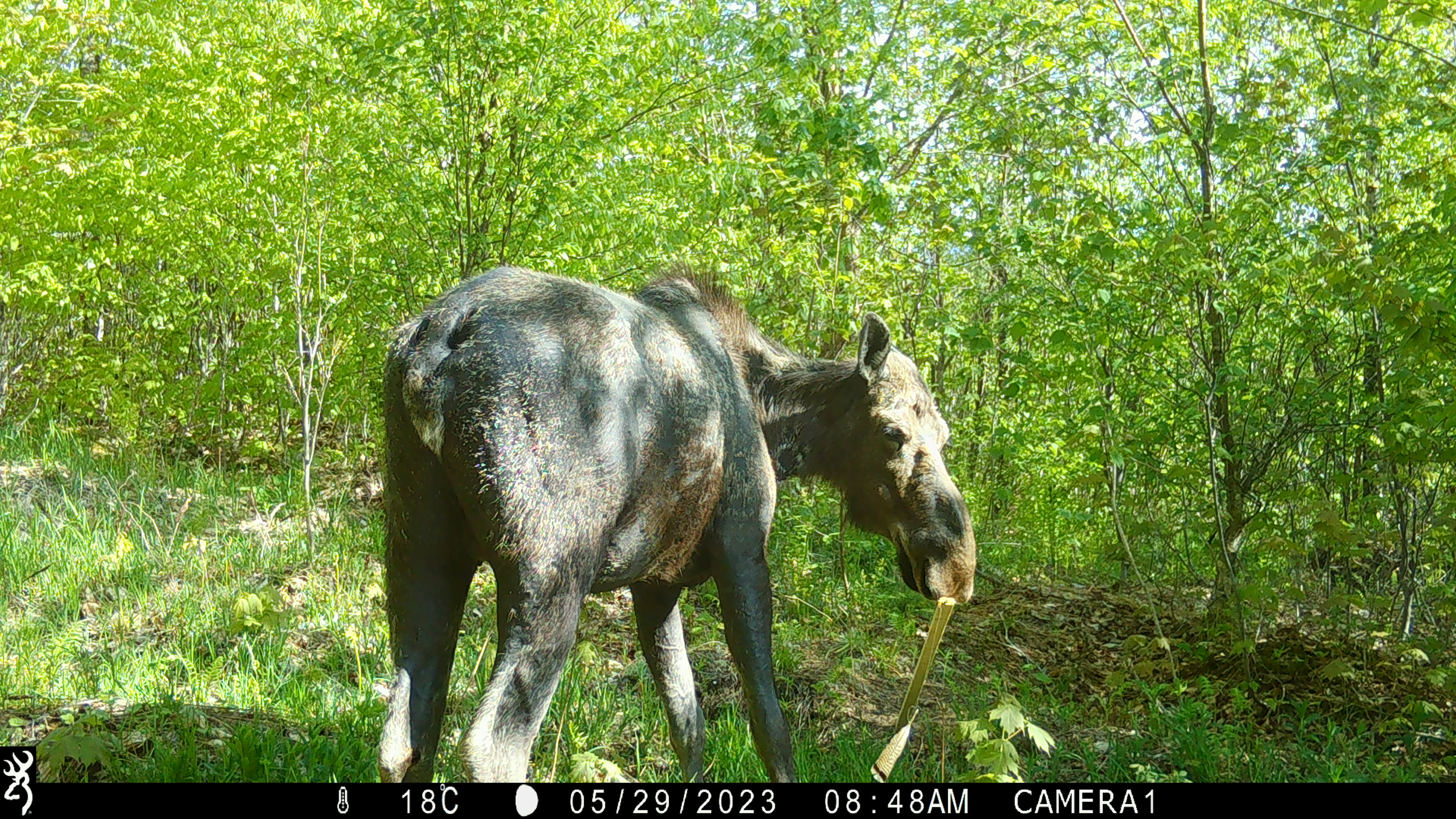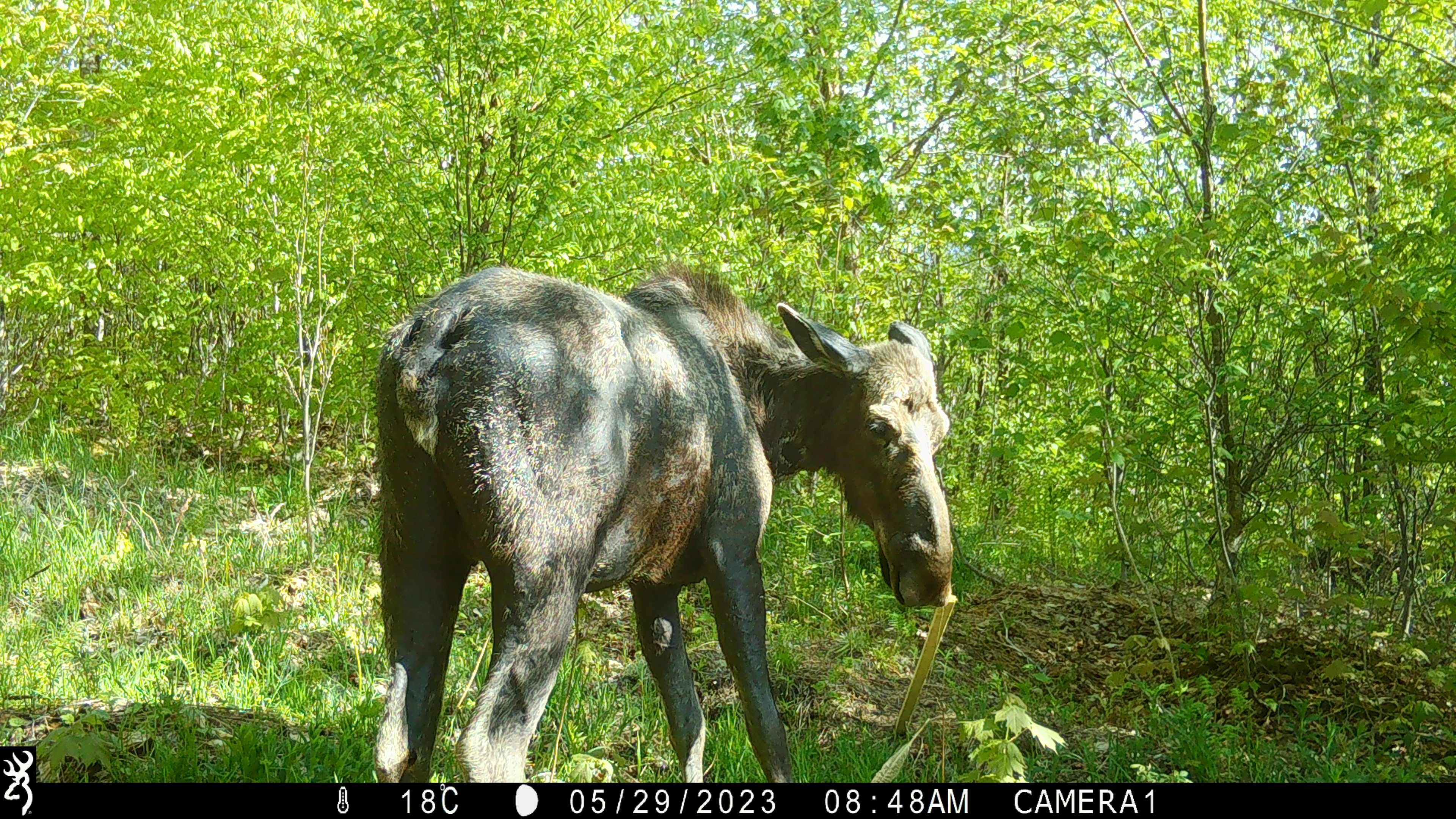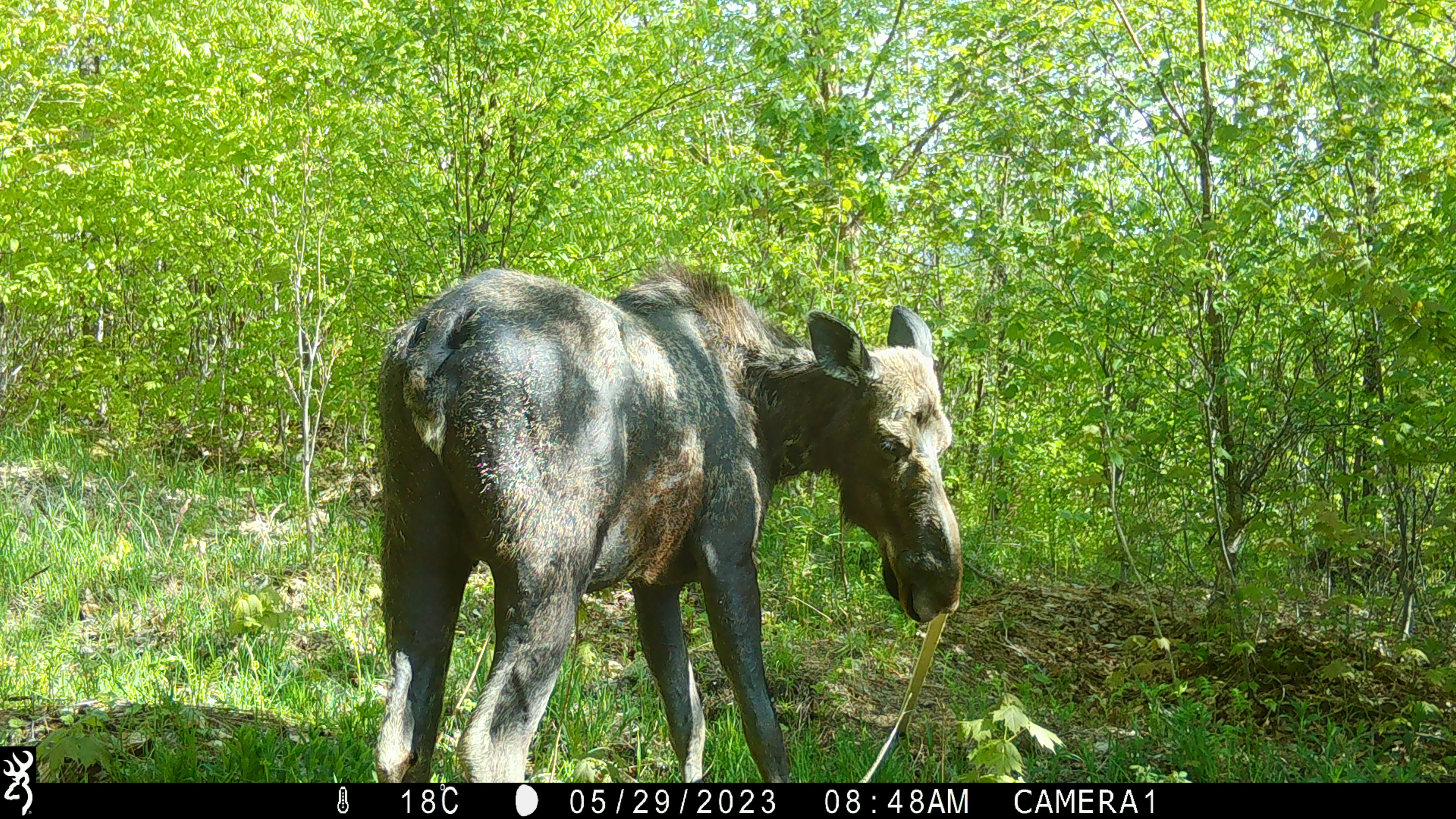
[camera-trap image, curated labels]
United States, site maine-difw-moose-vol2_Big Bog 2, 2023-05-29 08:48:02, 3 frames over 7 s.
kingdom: Animalia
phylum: Chordata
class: Mammalia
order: Artiodactyla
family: Cervidae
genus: Alces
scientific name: Alces alces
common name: moose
Moose (Alces alces).